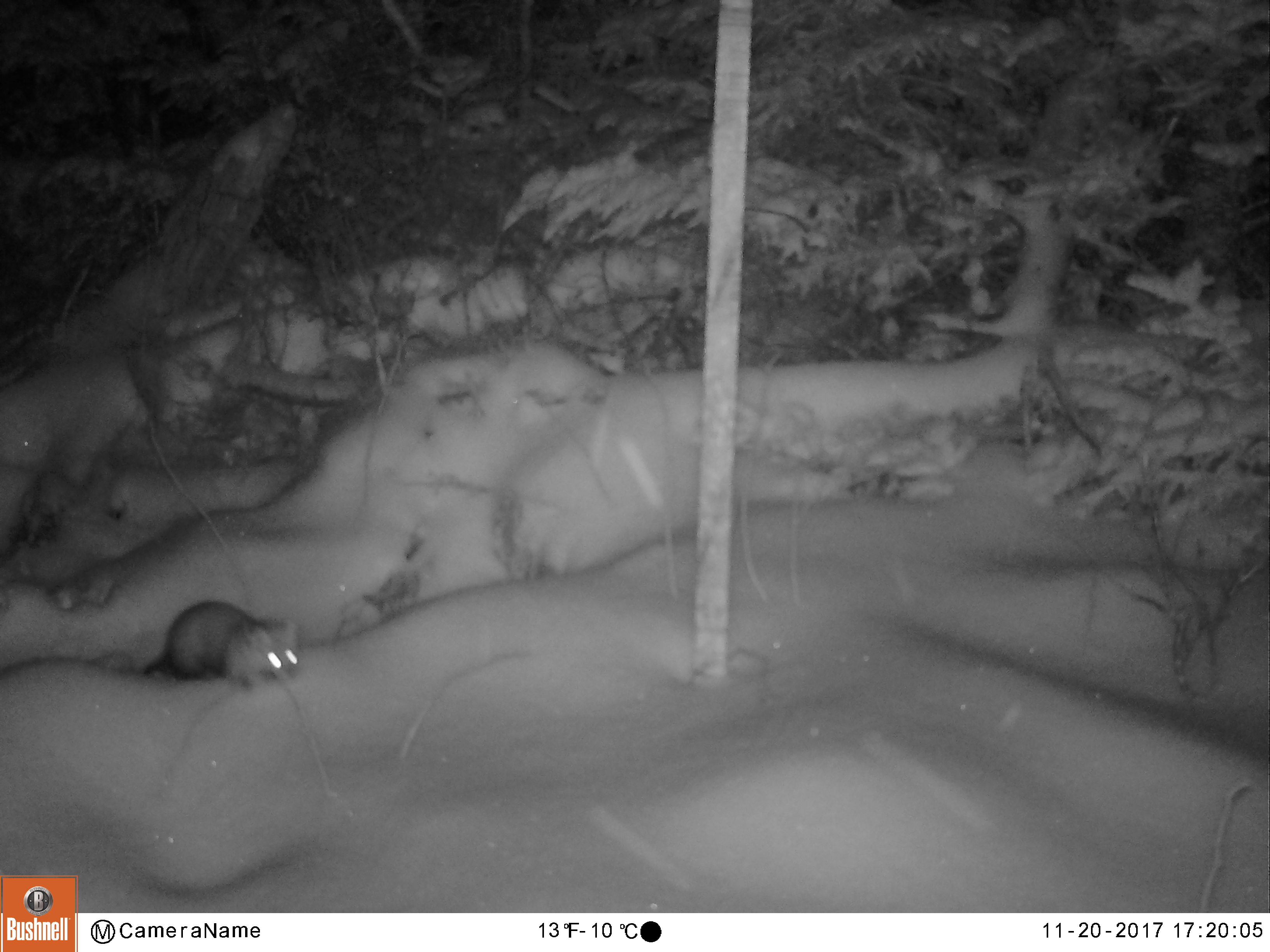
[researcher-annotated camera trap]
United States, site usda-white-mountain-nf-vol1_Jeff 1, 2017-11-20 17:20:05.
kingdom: Animalia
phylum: Chordata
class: Mammalia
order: Carnivora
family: Mustelidae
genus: Martes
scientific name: Martes americana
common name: american marten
American marten (Martes americana).